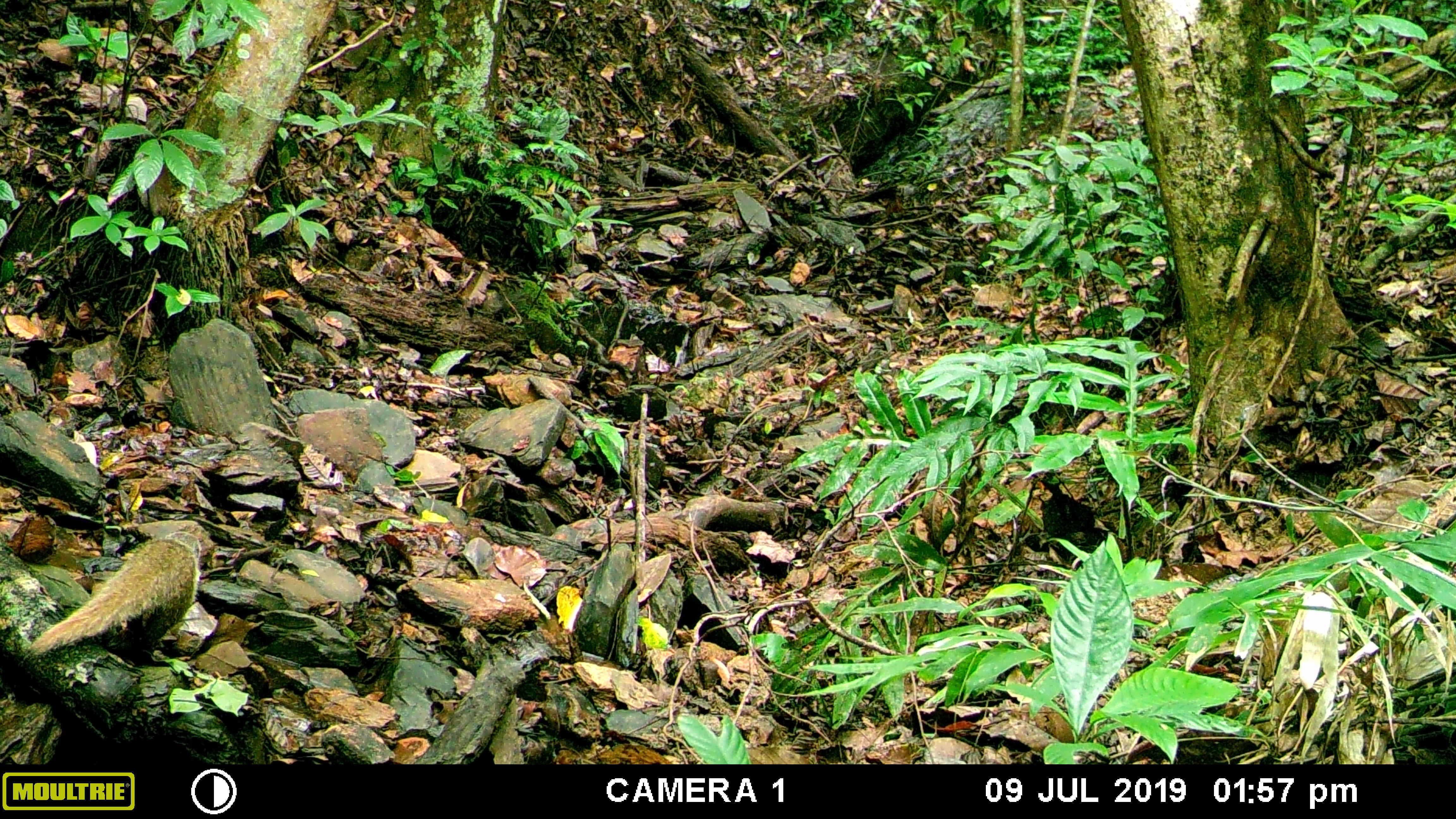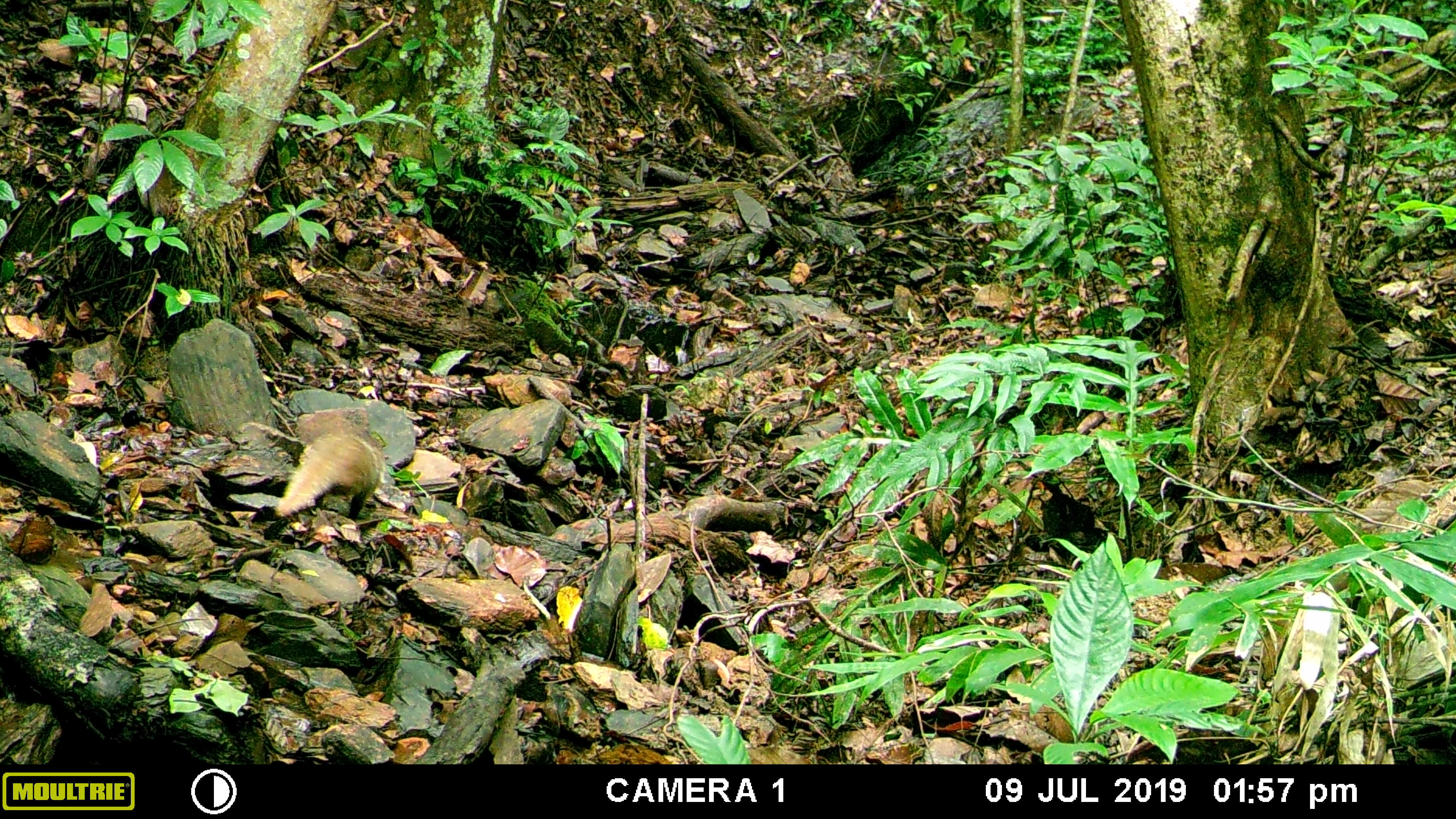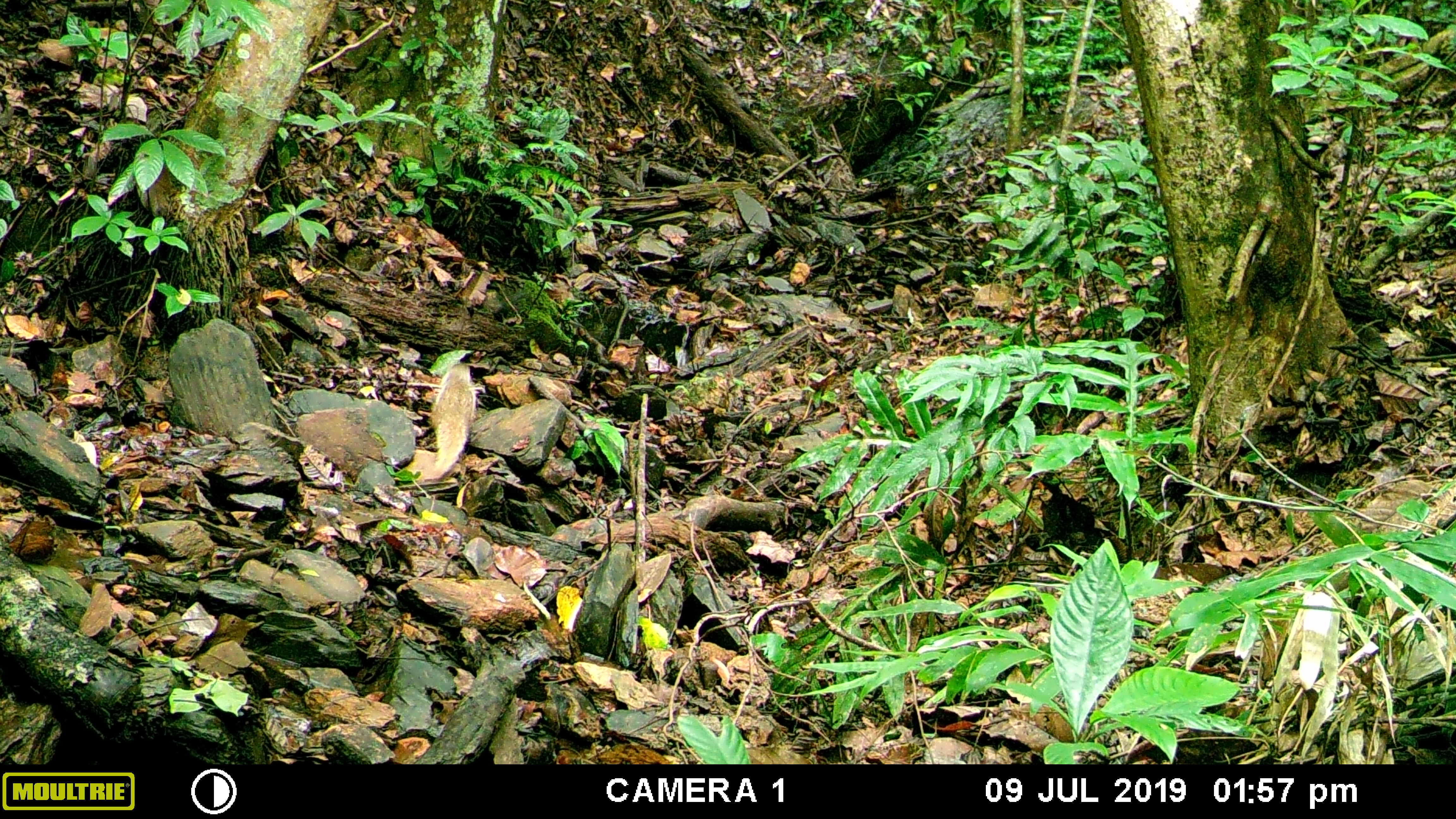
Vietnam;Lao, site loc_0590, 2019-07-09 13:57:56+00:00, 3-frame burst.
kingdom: Animalia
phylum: Chordata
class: Mammalia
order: Carnivora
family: Herpestidae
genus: Urva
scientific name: Urva urva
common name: crab-eating mongoose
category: crab eating mongoose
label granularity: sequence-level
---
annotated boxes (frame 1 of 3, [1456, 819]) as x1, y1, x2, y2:
crab eating mongoose: 28, 529, 200, 657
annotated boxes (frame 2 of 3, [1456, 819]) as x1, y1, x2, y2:
crab eating mongoose: 272, 427, 385, 520